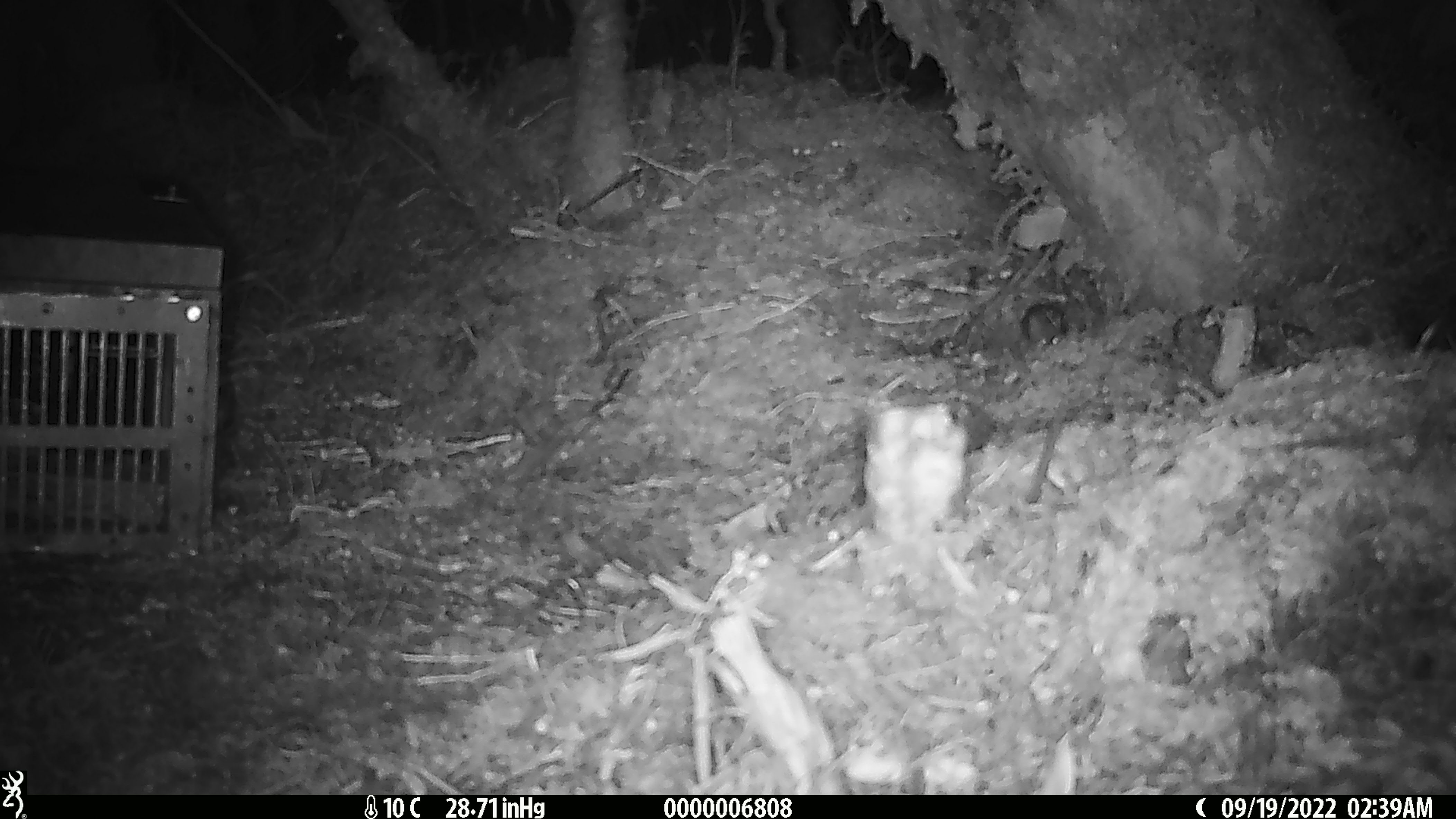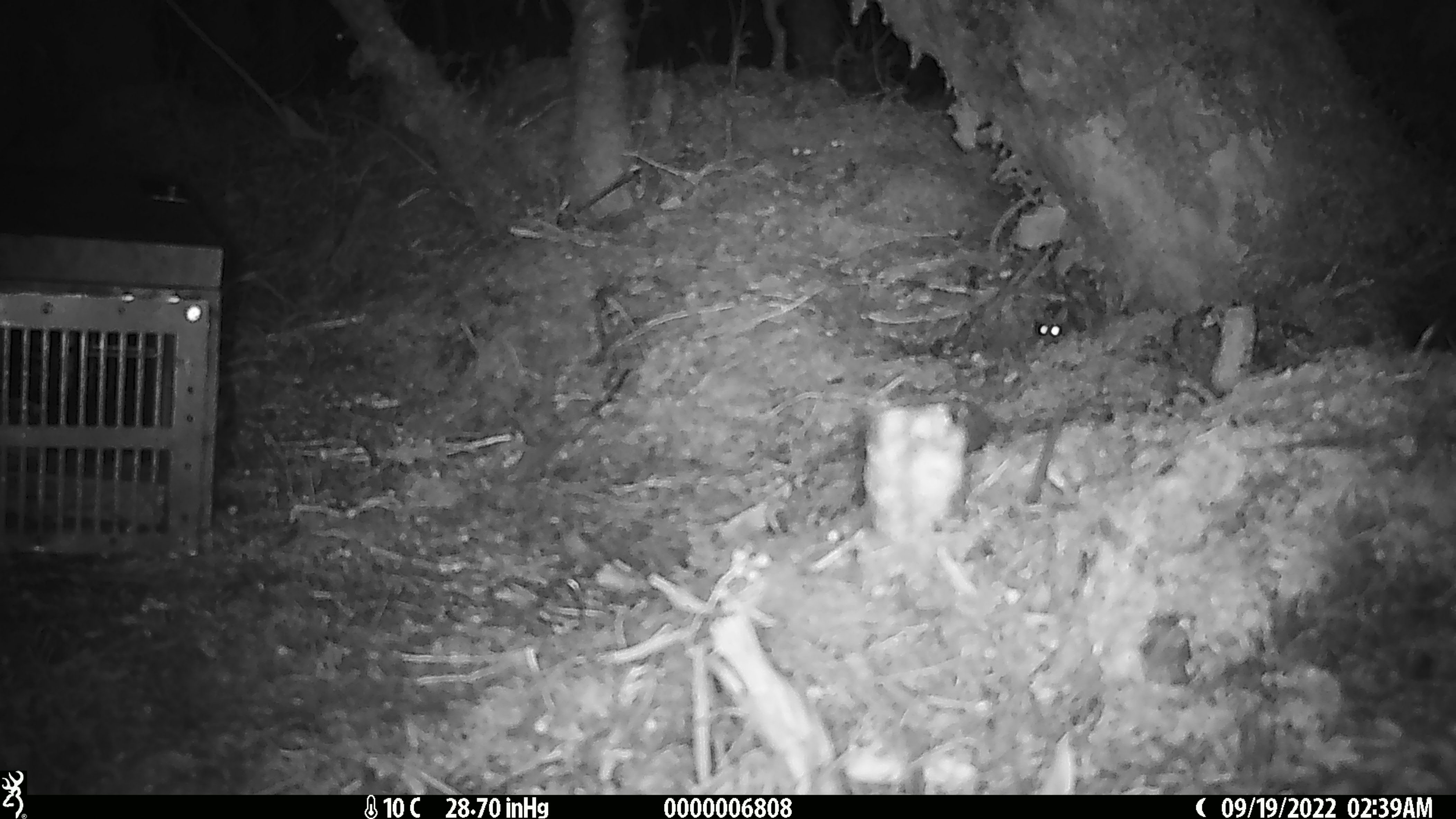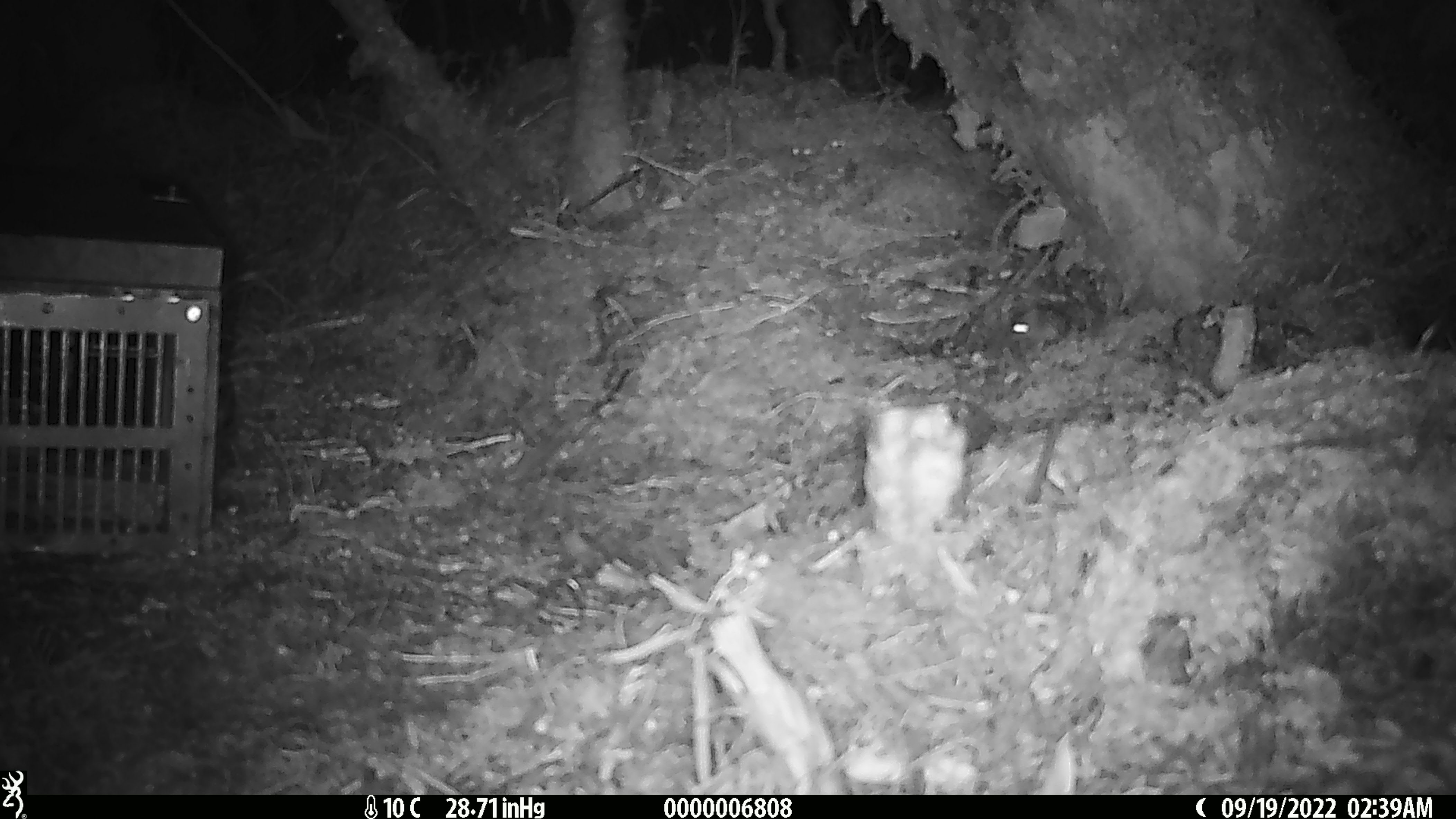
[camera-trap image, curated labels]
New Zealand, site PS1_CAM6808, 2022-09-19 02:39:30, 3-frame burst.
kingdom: Animalia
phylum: Chordata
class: Mammalia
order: Rodentia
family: Muridae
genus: Mus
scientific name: Mus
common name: mouse